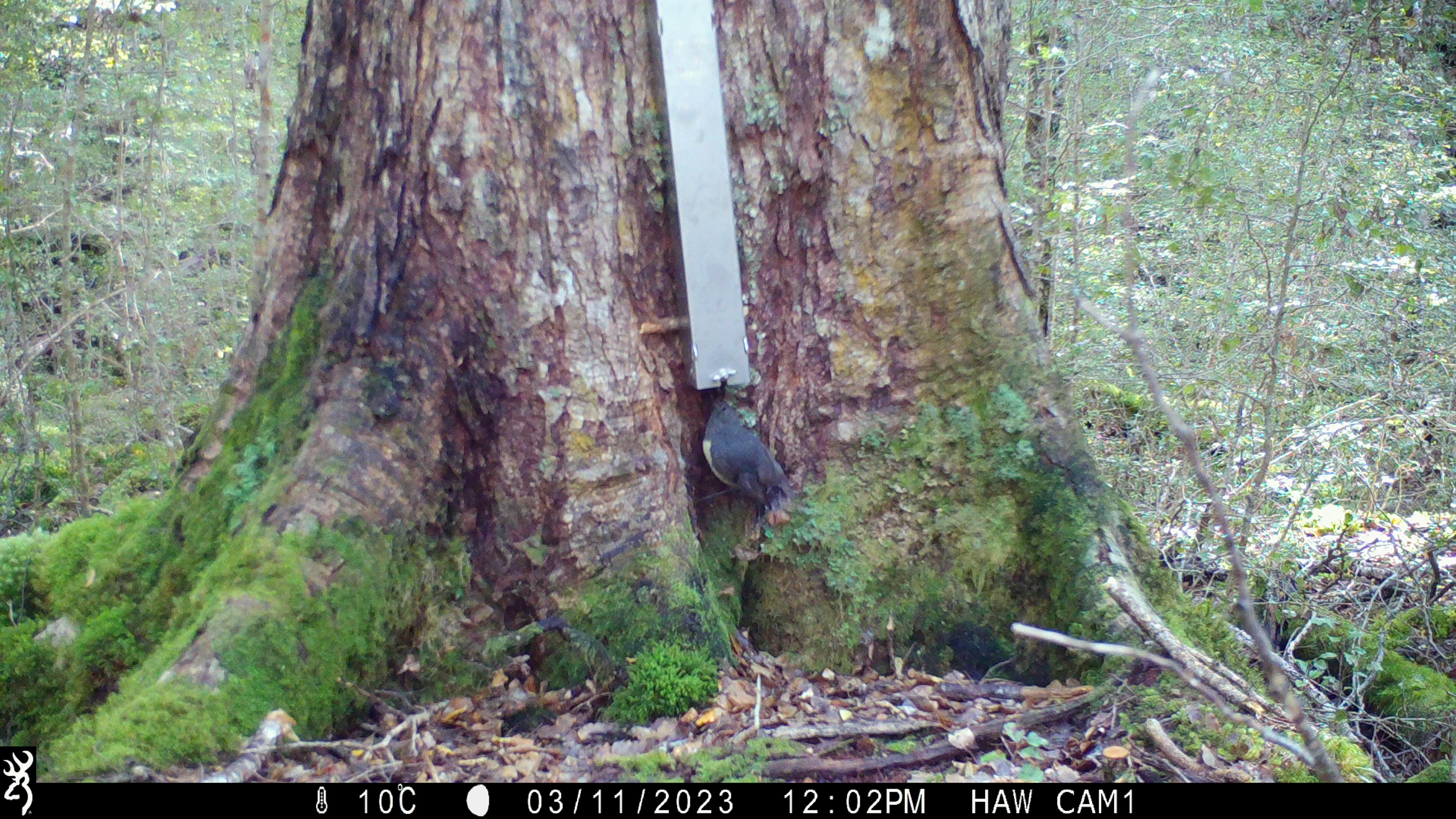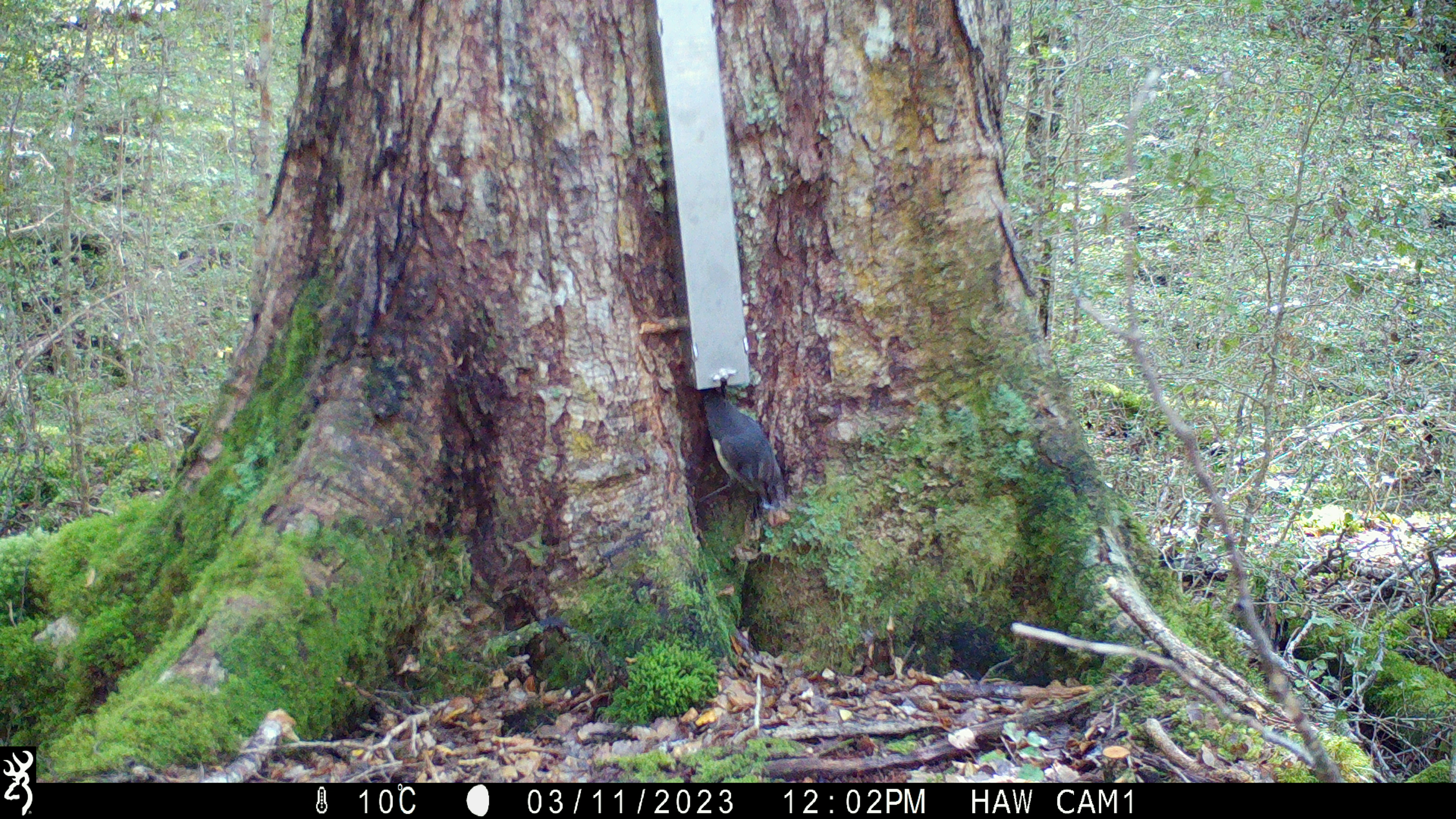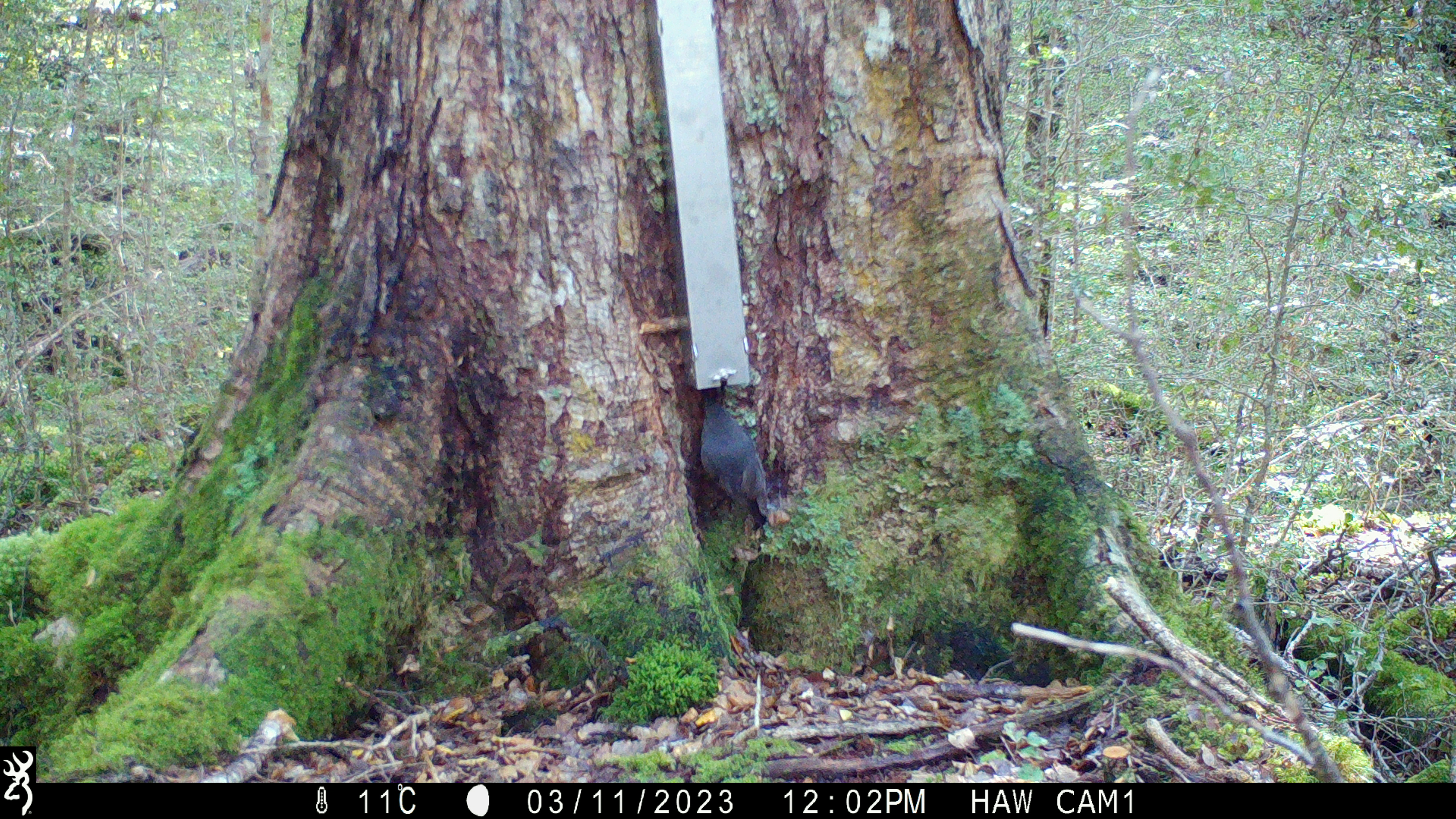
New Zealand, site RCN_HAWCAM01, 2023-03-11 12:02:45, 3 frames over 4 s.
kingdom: Animalia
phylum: Chordata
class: Aves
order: Passeriformes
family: Petroicidae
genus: Petroica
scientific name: Petroica australis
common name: new zealand robin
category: robin